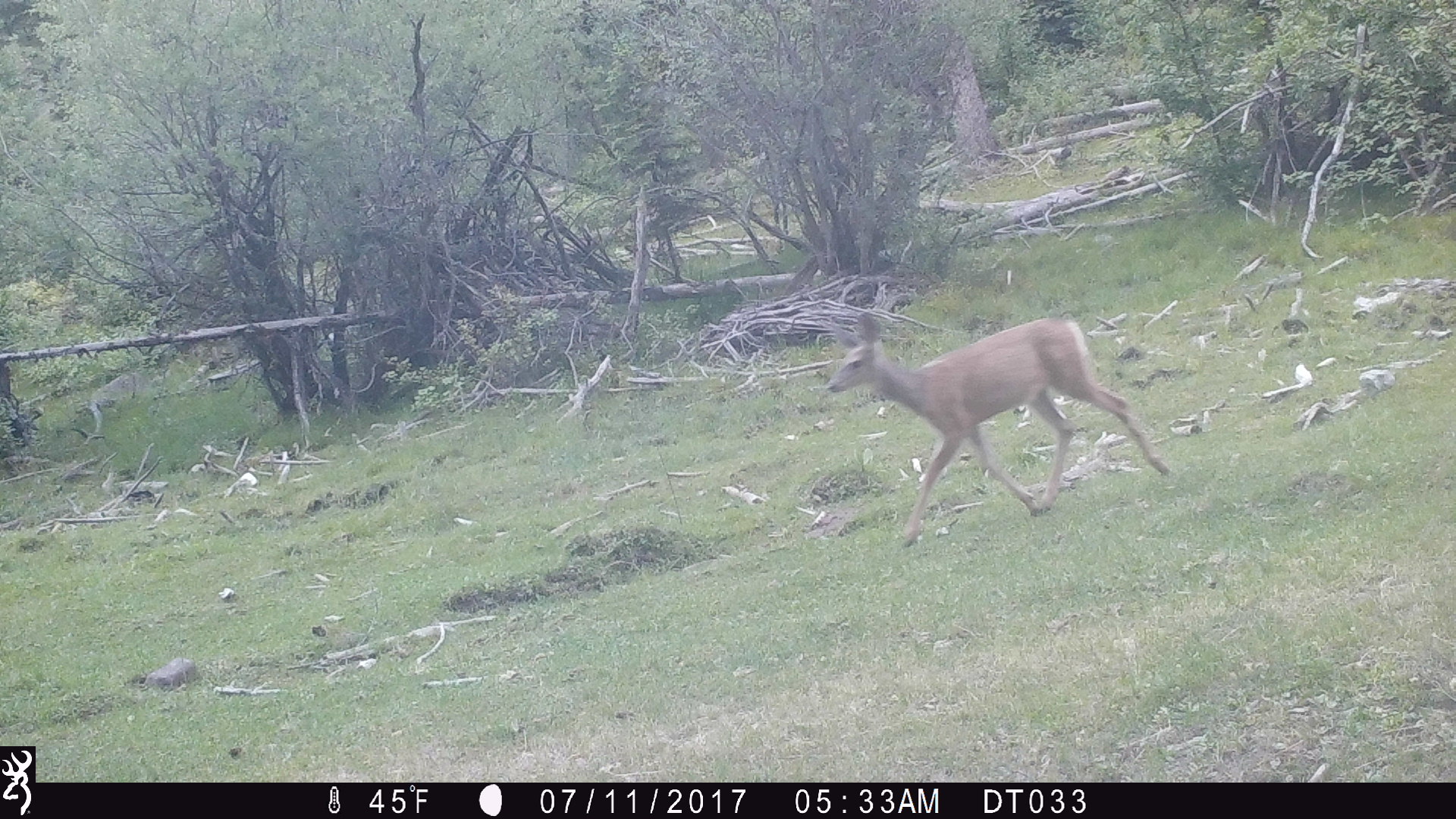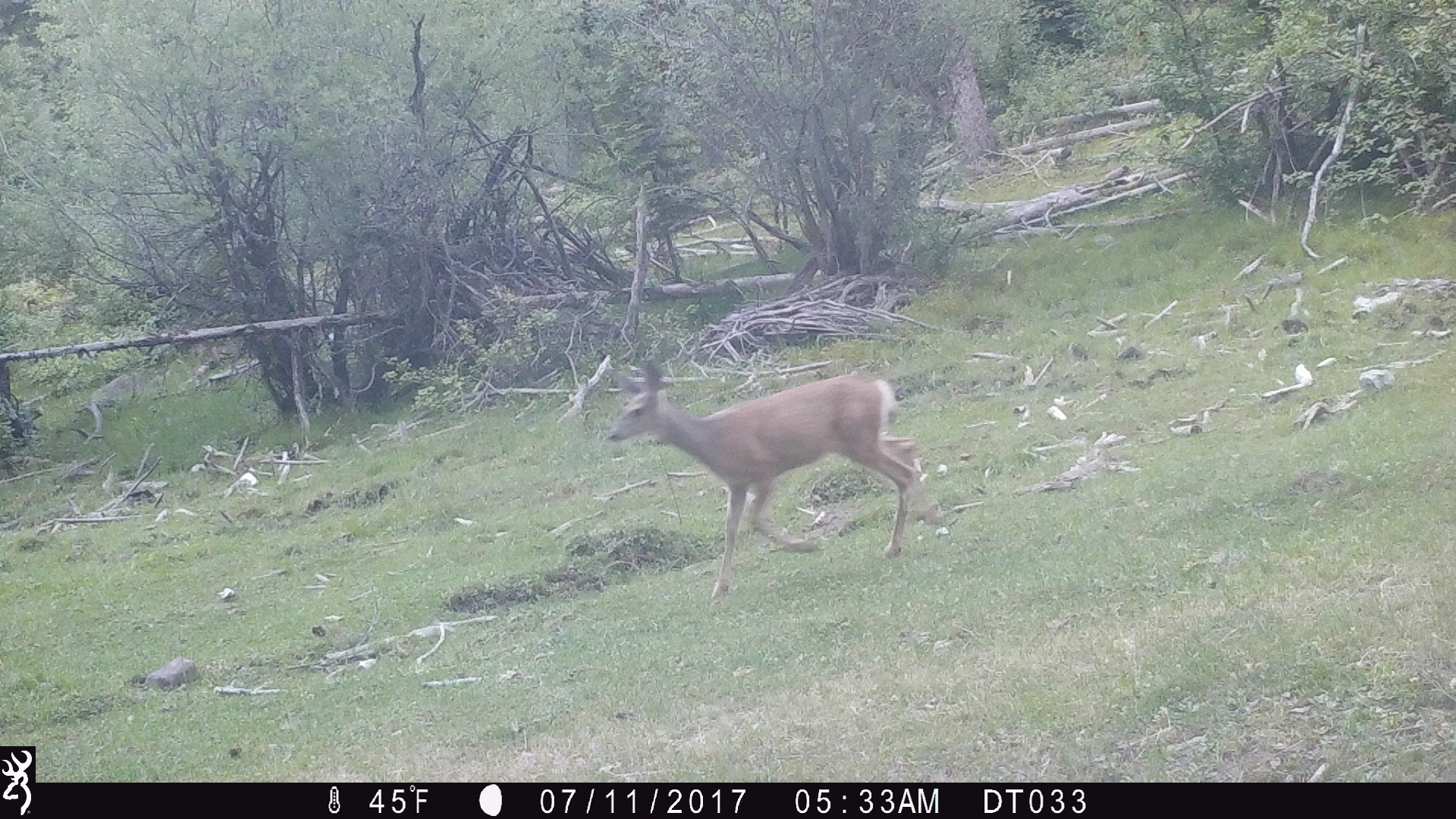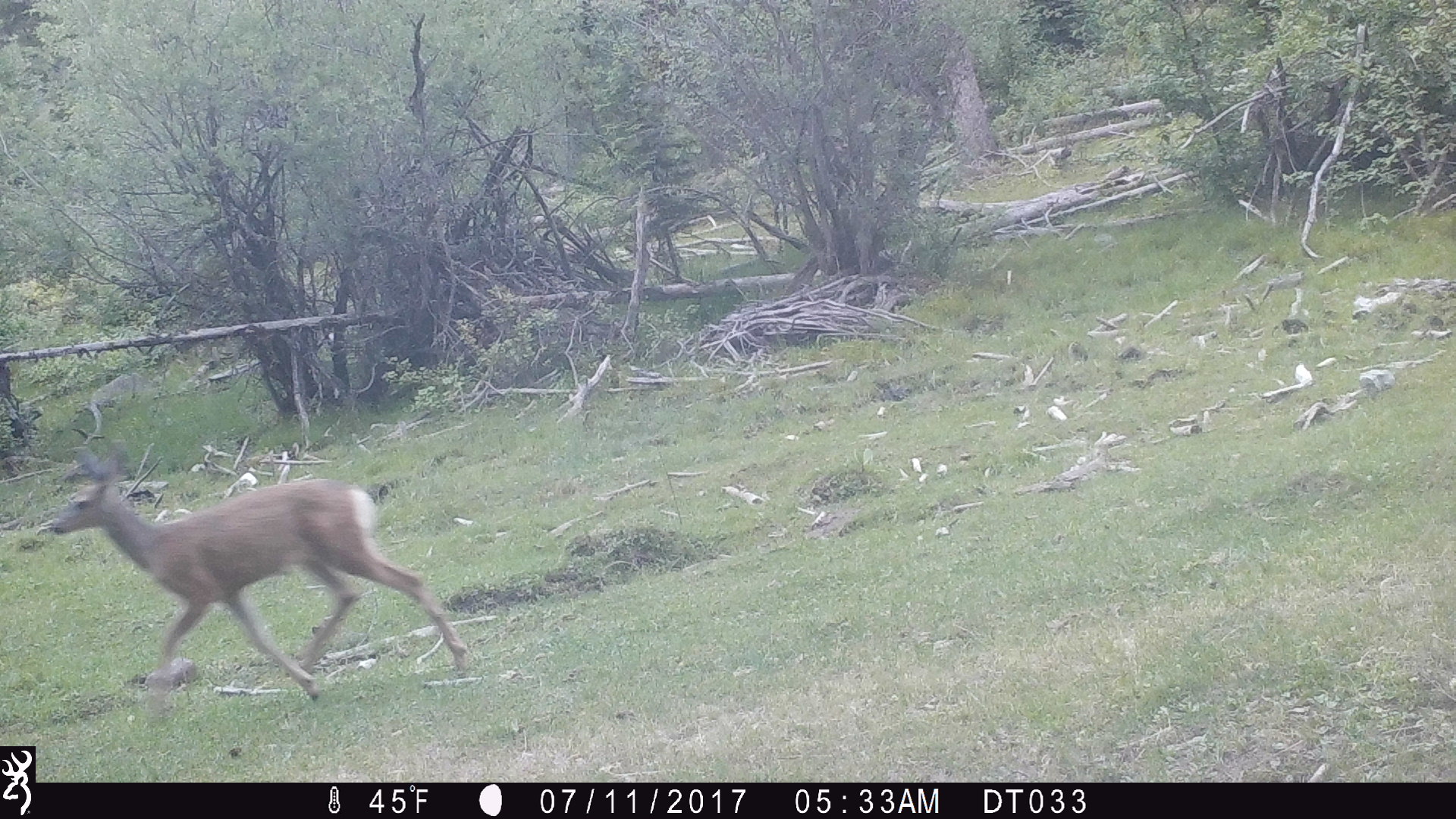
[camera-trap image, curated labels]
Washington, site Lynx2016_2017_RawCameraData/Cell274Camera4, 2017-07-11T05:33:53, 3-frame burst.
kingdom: Animalia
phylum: Chordata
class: Mammalia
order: Artiodactyla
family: Cervidae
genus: Odocoileus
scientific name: Odocoileus hemionus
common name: mule deer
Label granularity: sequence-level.